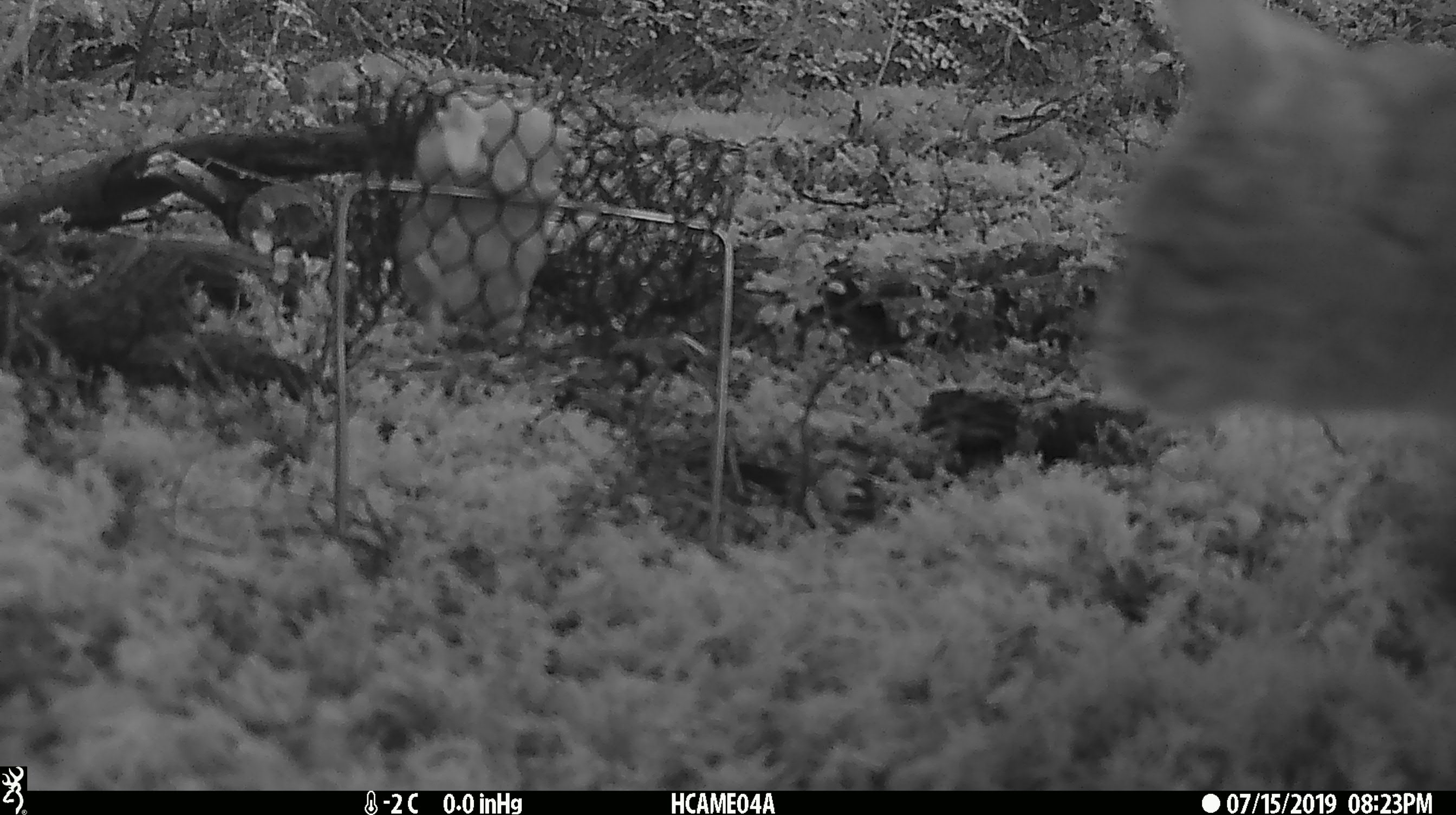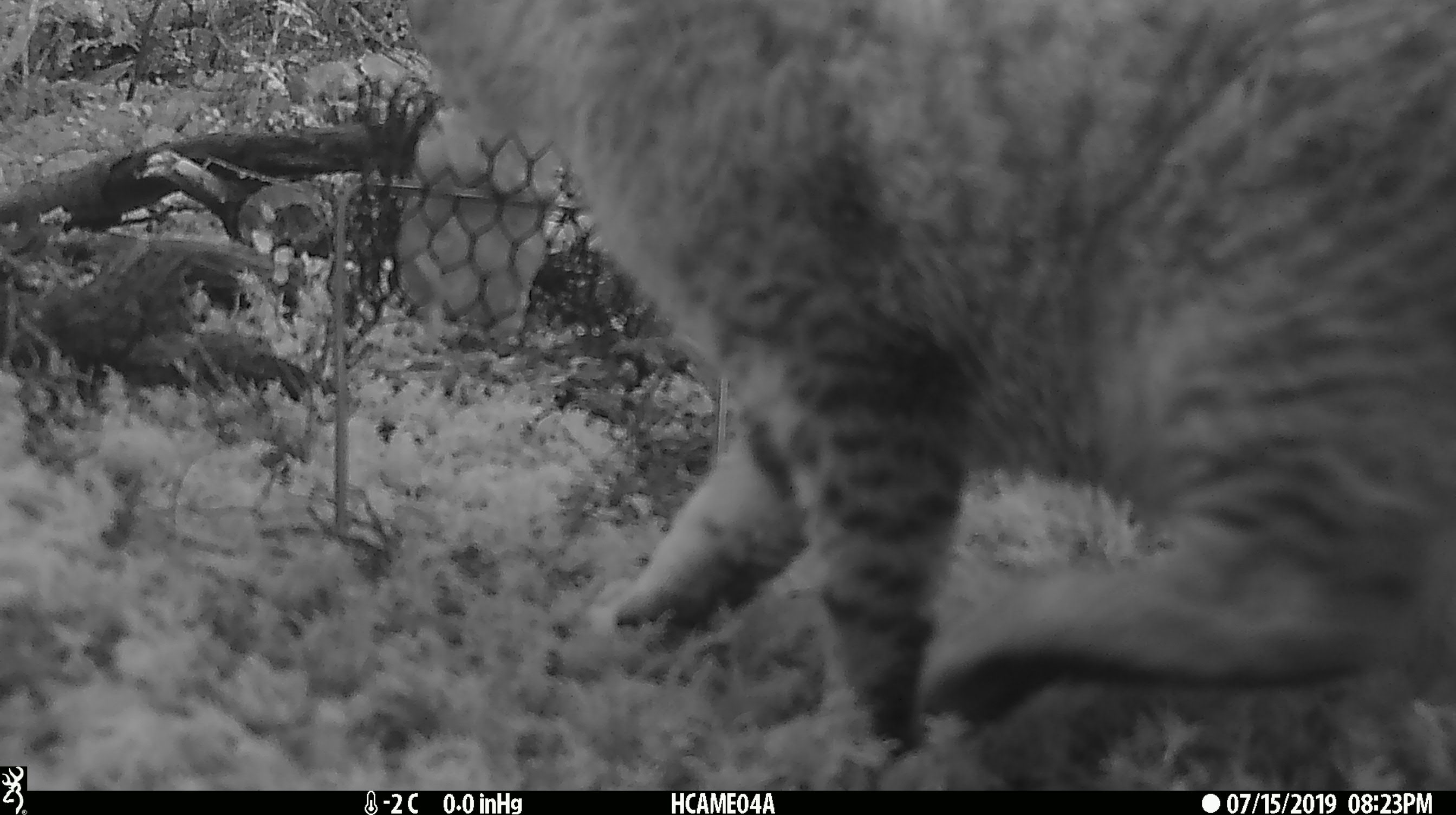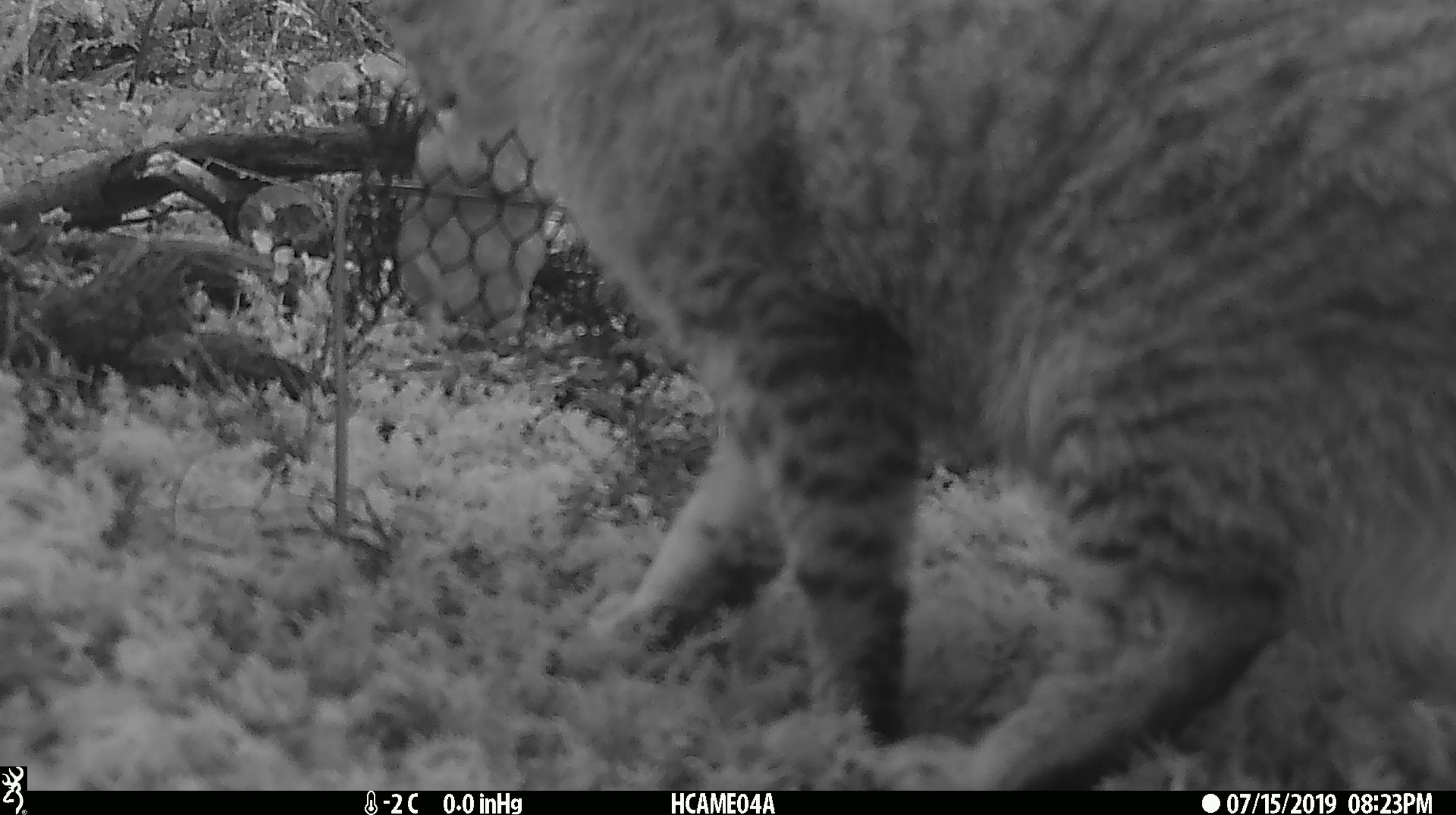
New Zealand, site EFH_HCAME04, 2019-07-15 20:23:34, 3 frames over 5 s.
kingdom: Animalia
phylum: Chordata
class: Mammalia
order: Carnivora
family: Felidae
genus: Felis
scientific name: Felis catus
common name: domestic cat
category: cat